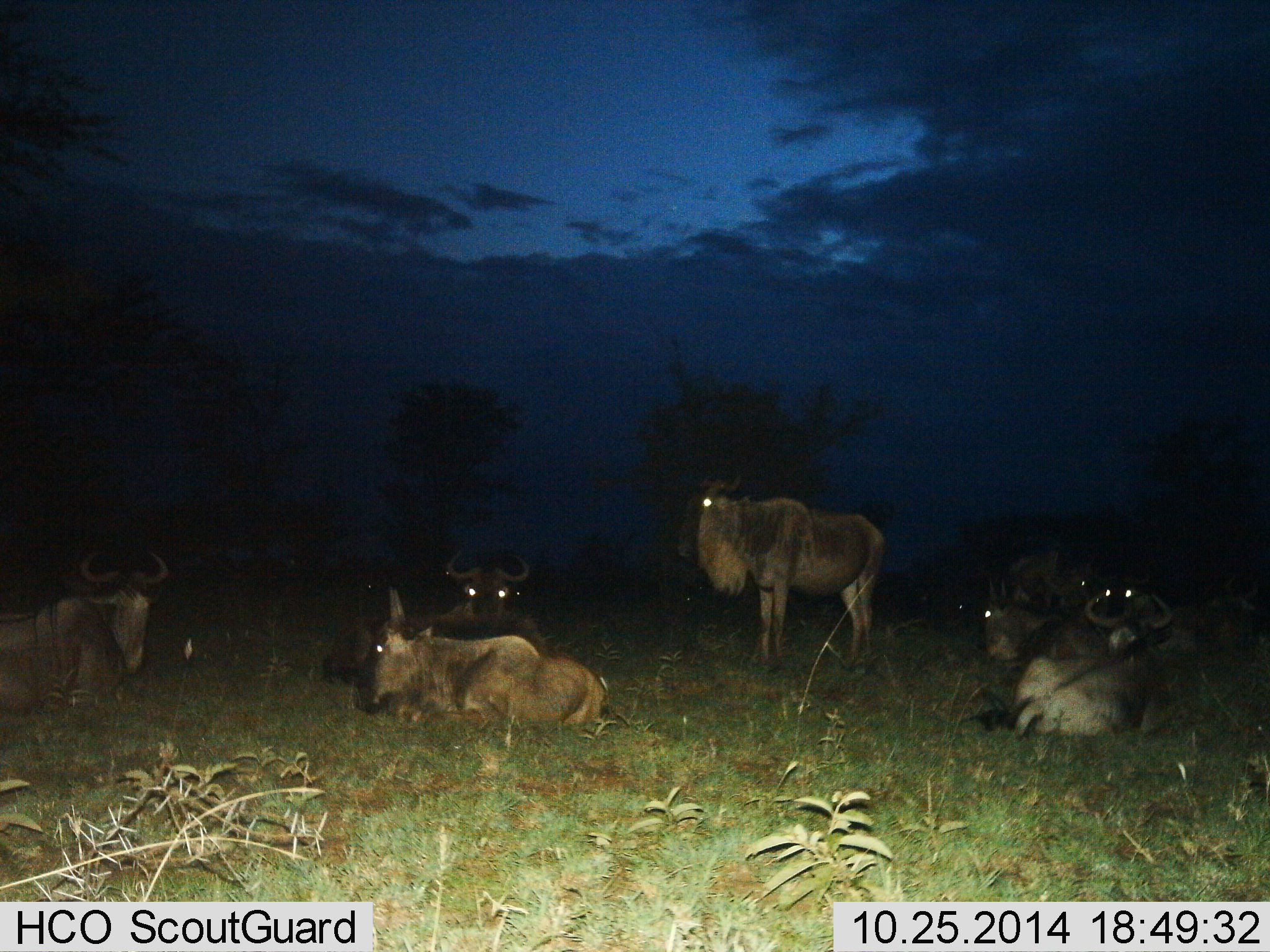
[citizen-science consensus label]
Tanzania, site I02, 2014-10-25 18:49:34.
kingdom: Animalia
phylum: Chordata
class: Mammalia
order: Artiodactyla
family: Bovidae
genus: Connochaetes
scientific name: Connochaetes taurinus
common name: blue wildebeest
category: wildebeest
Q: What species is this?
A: Wildebeest (blue wildebeest) (Connochaetes taurinus).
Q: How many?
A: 8.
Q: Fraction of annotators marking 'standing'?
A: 70%.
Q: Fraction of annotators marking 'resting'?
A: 100%.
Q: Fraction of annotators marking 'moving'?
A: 0%.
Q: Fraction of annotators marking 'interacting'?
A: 0%.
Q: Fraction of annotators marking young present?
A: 0%.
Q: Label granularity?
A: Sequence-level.